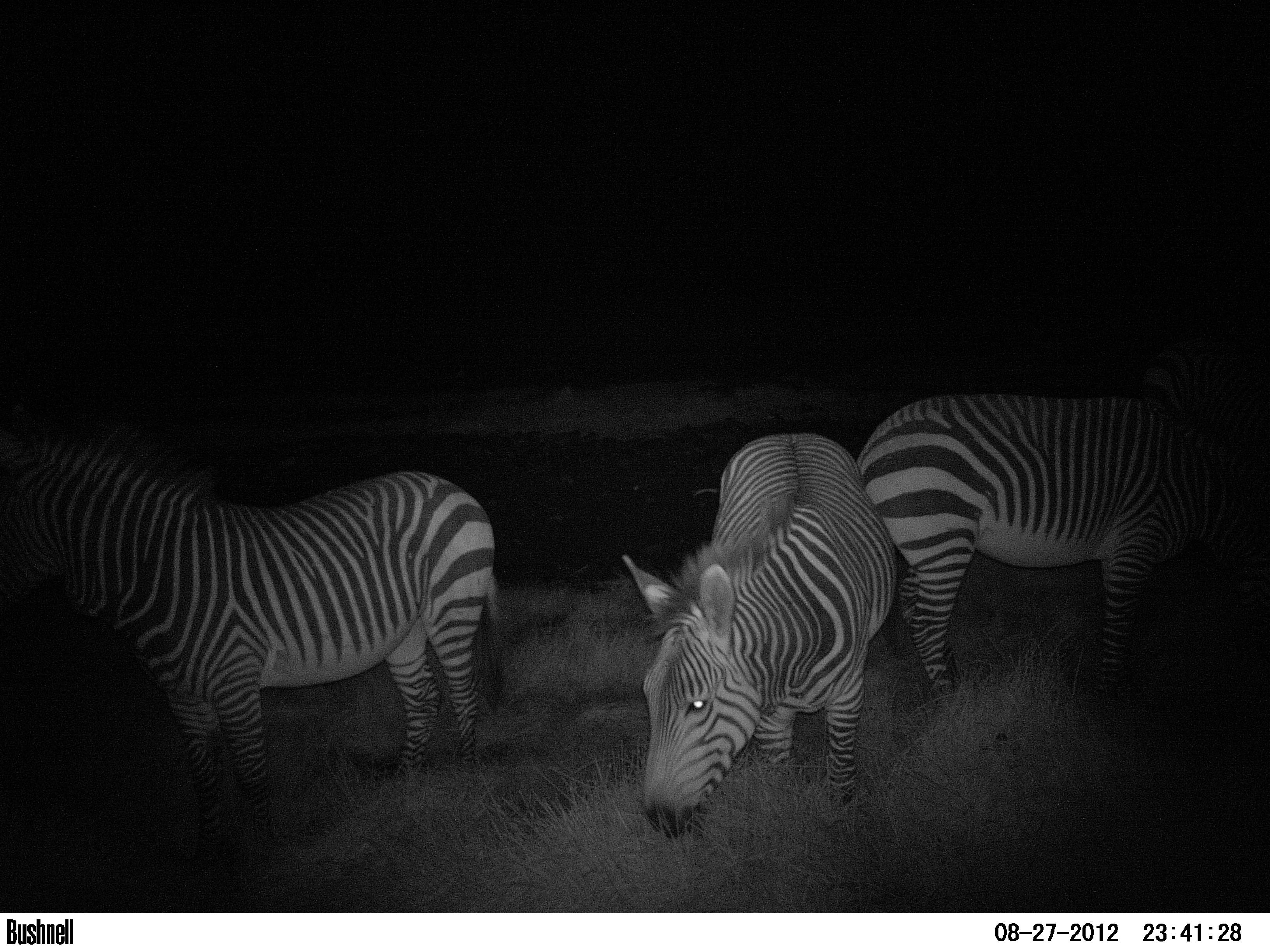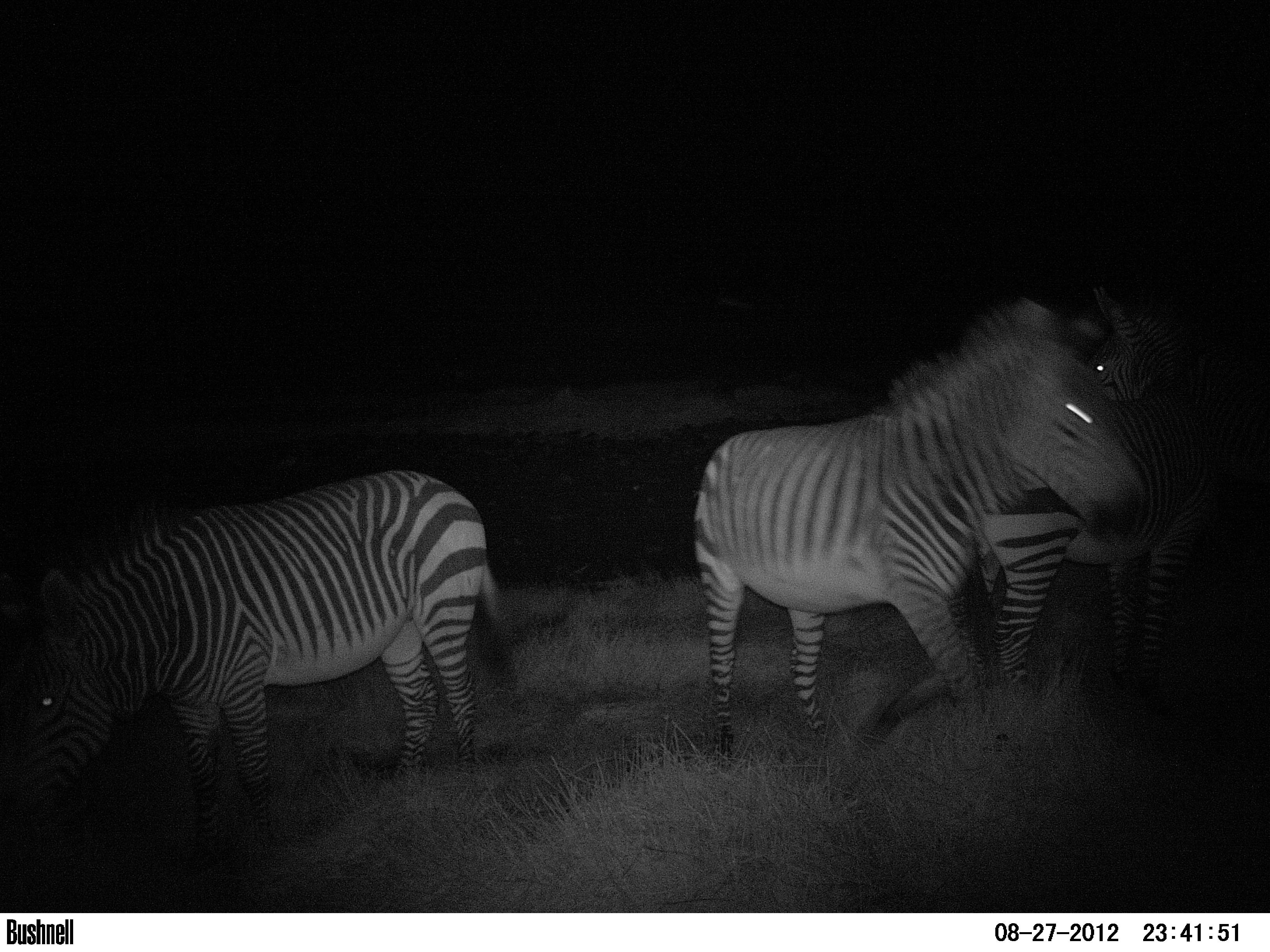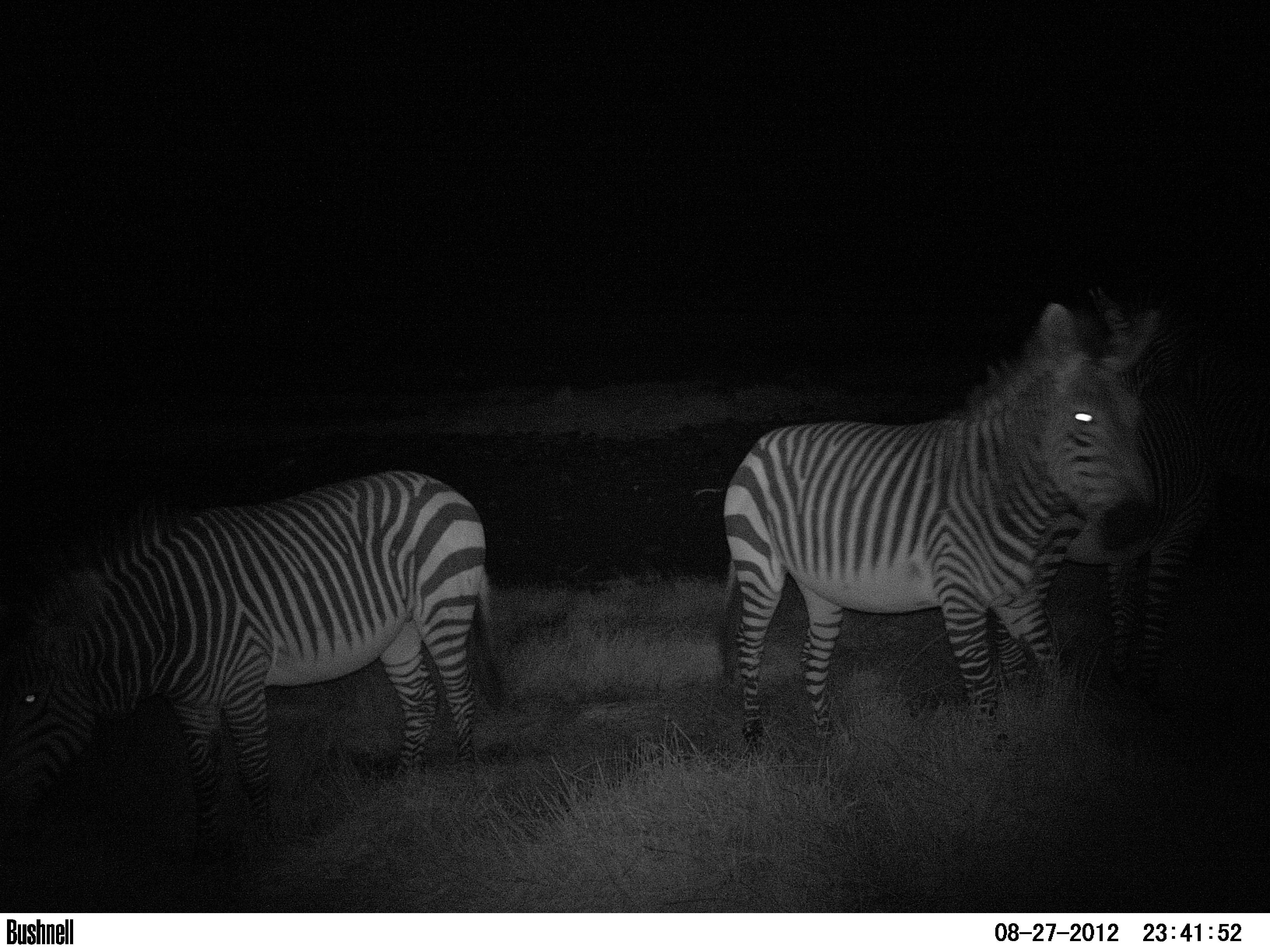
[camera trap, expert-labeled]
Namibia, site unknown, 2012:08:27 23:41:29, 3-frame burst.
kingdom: Animalia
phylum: Chordata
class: Mammalia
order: Perissodactyla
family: Equidae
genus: Equus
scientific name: Equus zebra hartmannae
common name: hartmann's mountain zebra